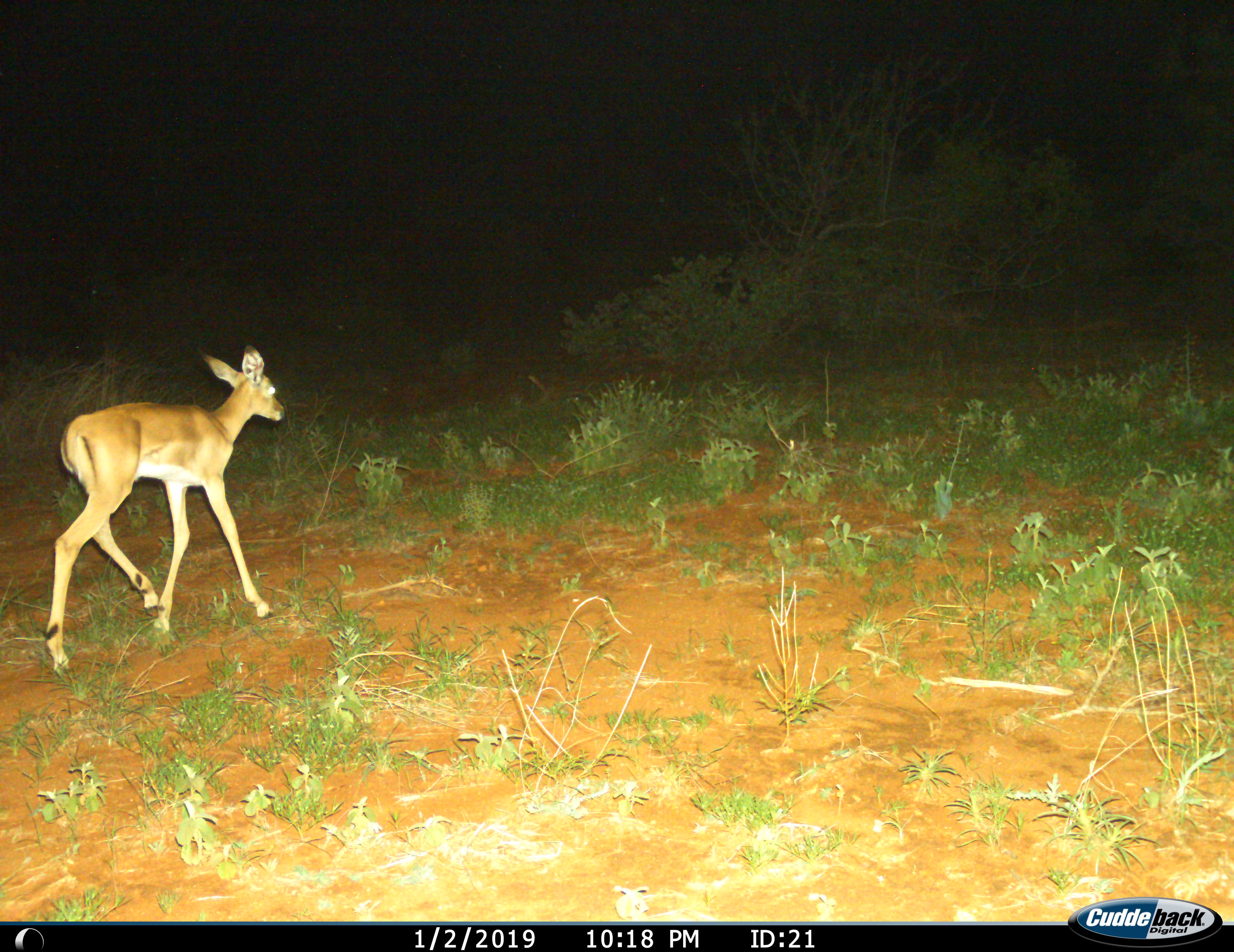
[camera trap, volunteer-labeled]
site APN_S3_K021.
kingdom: Animalia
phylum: Chordata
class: Mammalia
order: Artiodactyla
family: Bovidae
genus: Aepyceros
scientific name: Aepyceros melampus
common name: impala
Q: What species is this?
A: Impala (Aepyceros melampus).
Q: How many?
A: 1.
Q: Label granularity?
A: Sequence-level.